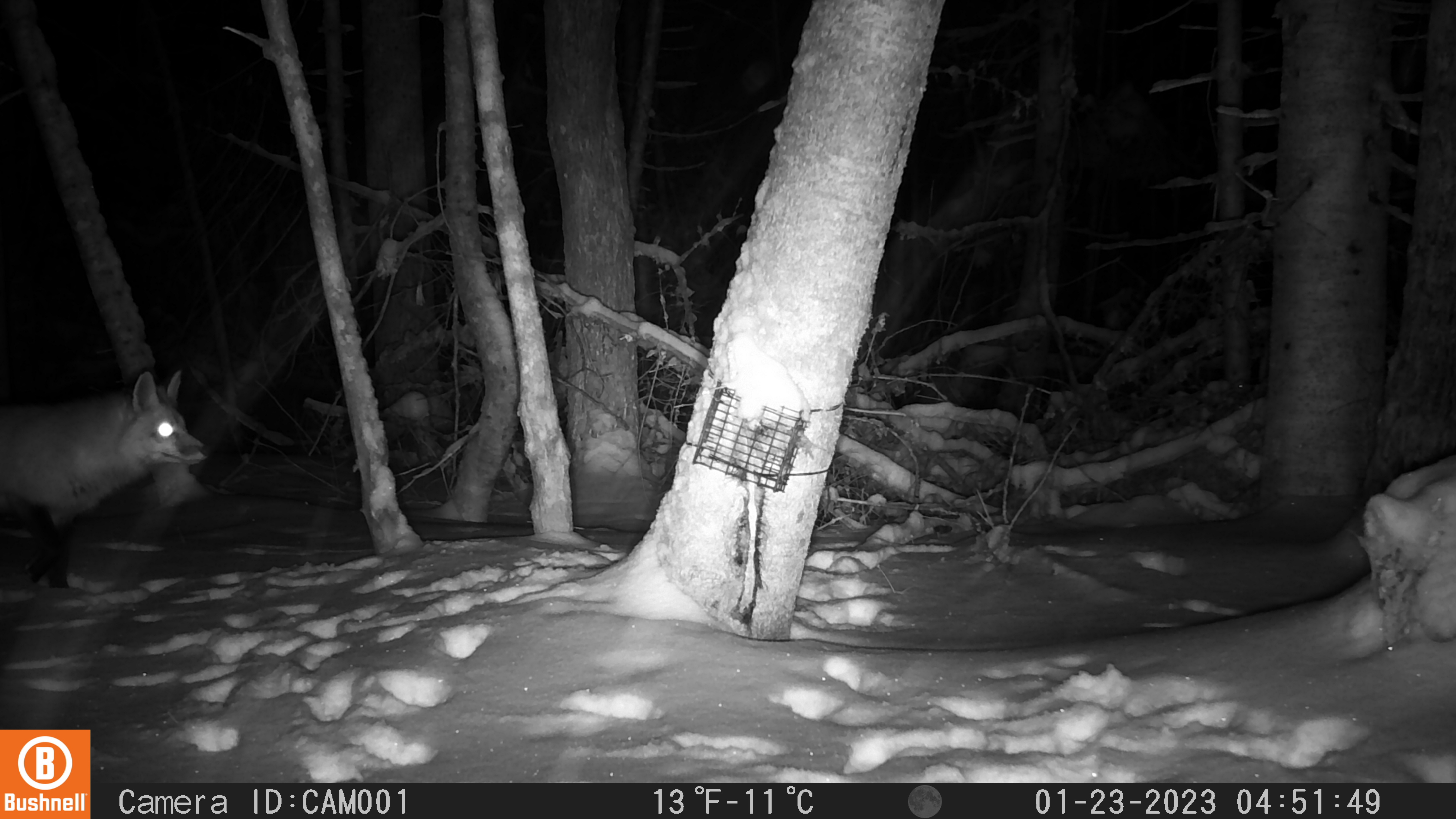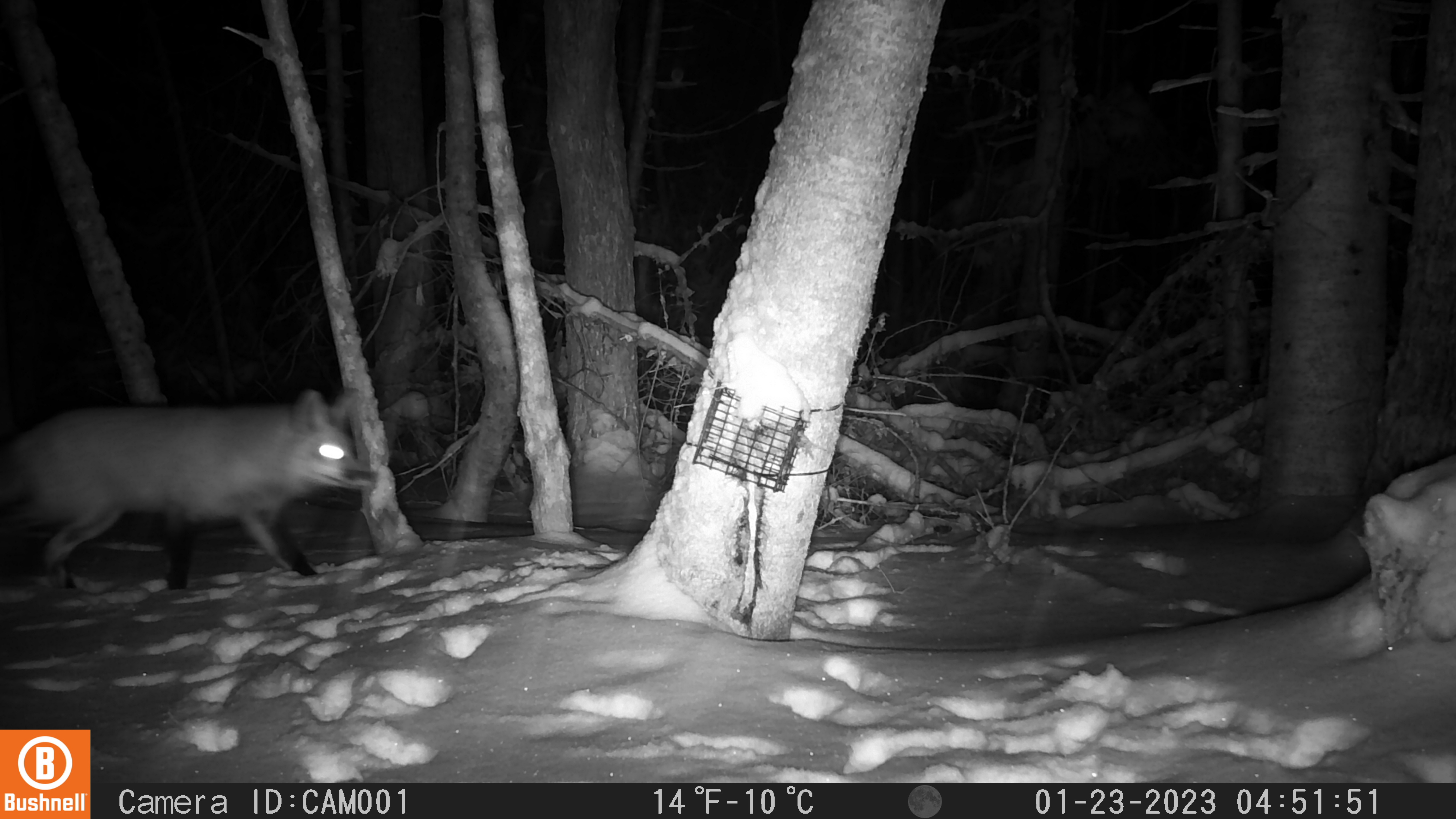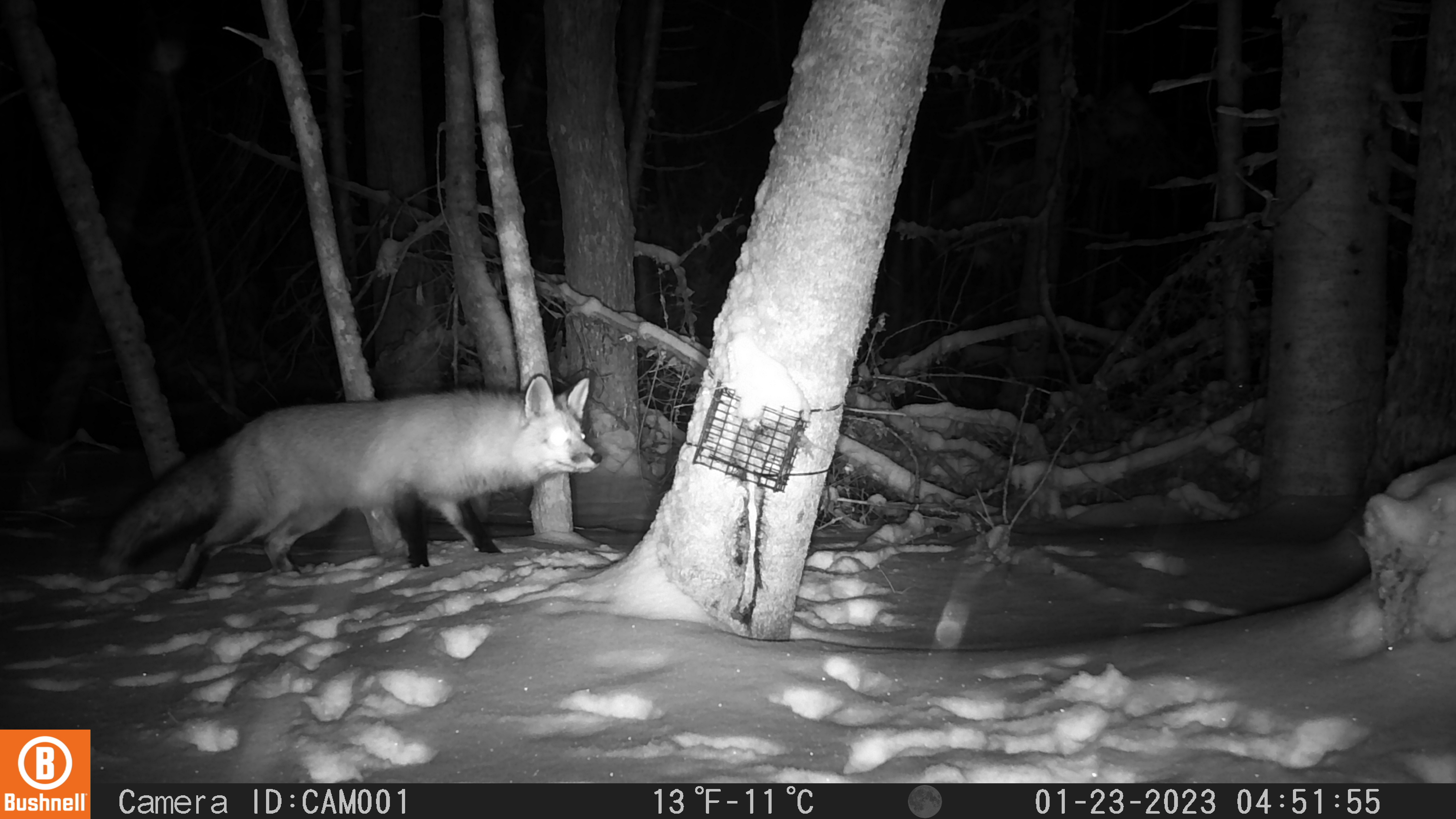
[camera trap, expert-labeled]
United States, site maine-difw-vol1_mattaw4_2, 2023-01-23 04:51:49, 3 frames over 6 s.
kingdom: Animalia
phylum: Chordata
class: Mammalia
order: Carnivora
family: Canidae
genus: Vulpes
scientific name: Vulpes vulpes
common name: red fox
Red fox (Vulpes vulpes).